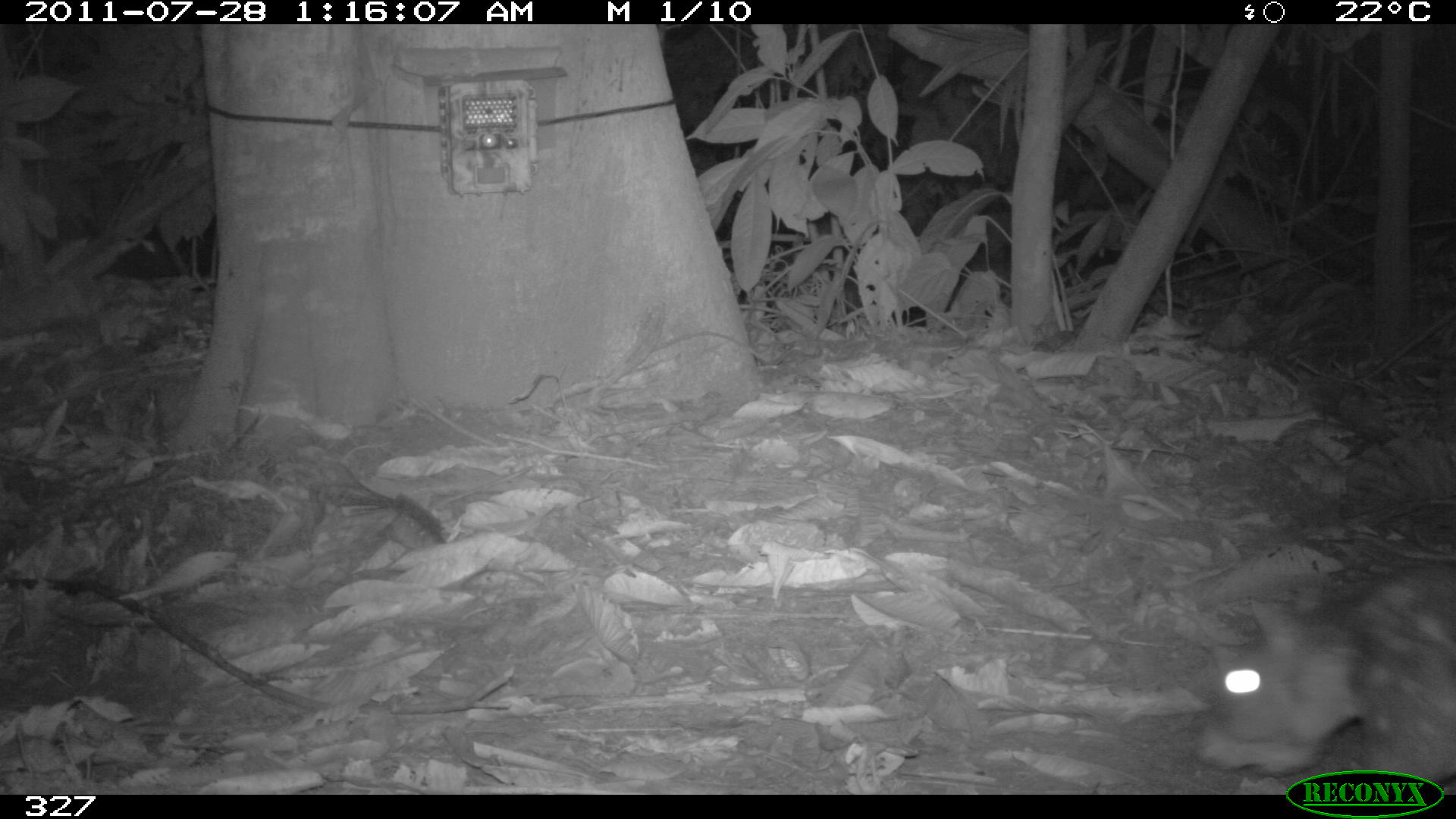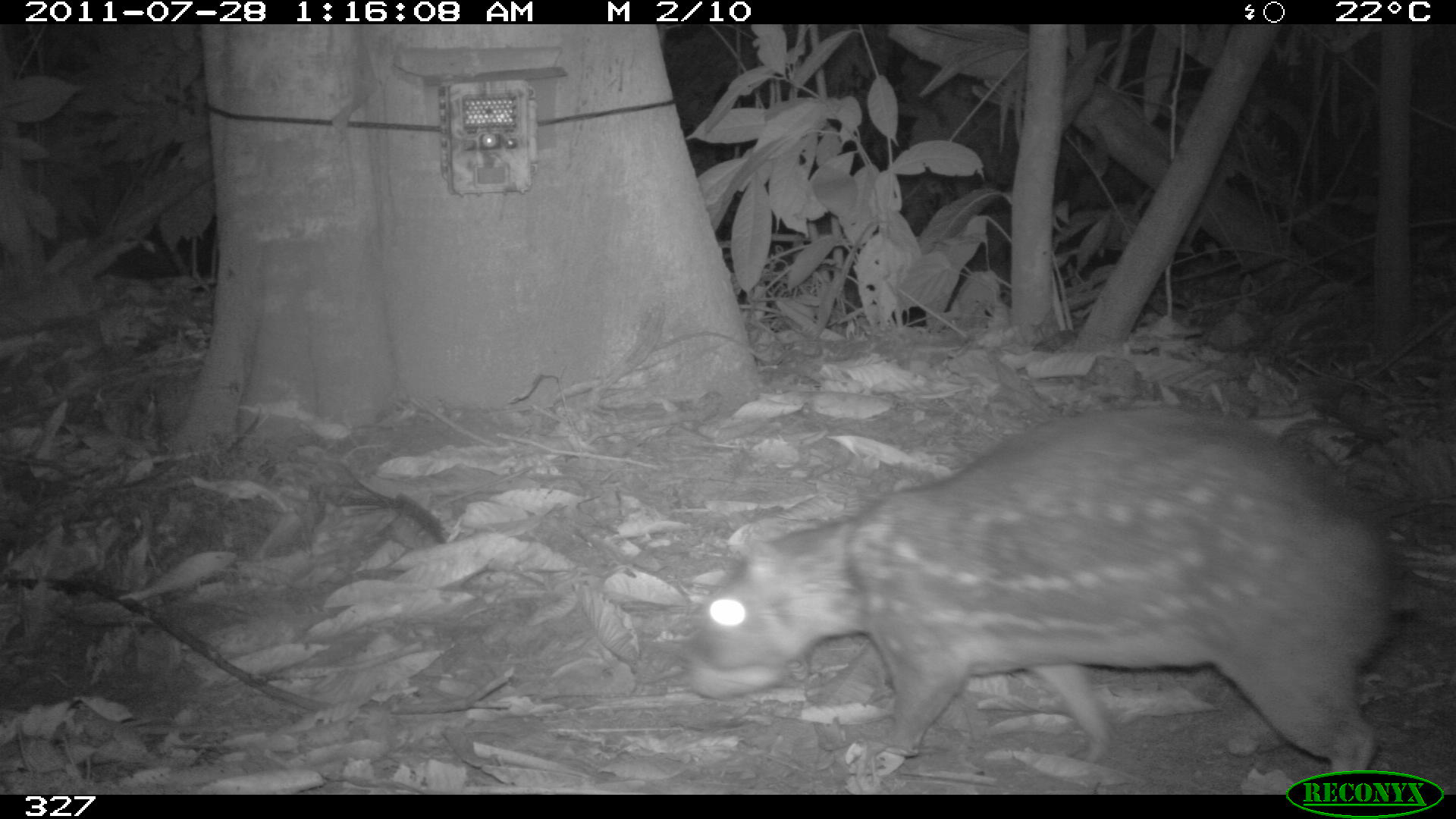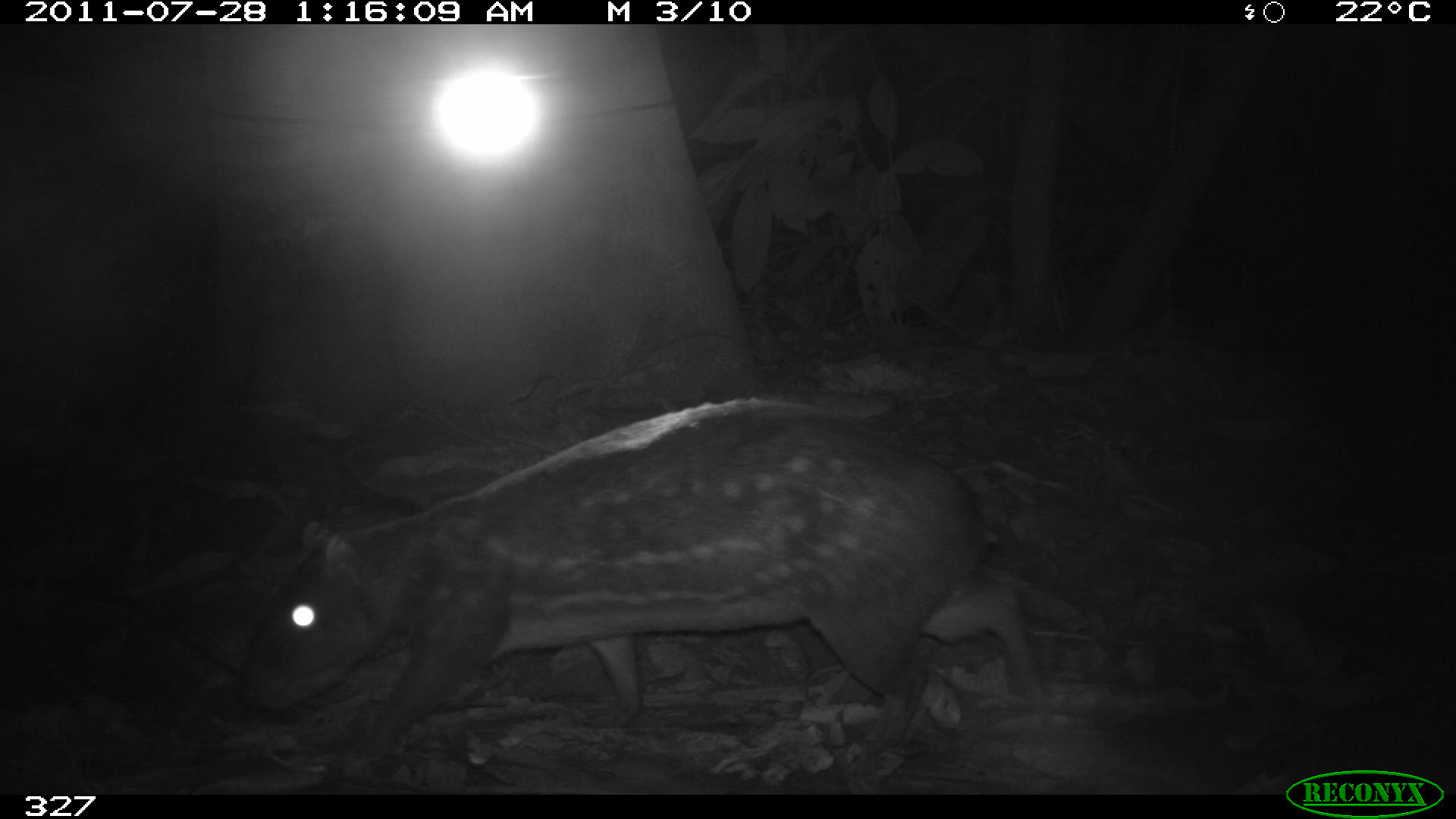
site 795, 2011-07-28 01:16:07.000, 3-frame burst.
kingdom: Animalia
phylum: Chordata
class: Mammalia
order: Rodentia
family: Cuniculidae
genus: Cuniculus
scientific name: Cuniculus paca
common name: spotted paca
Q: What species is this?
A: Cuniculus paca (spotted paca).